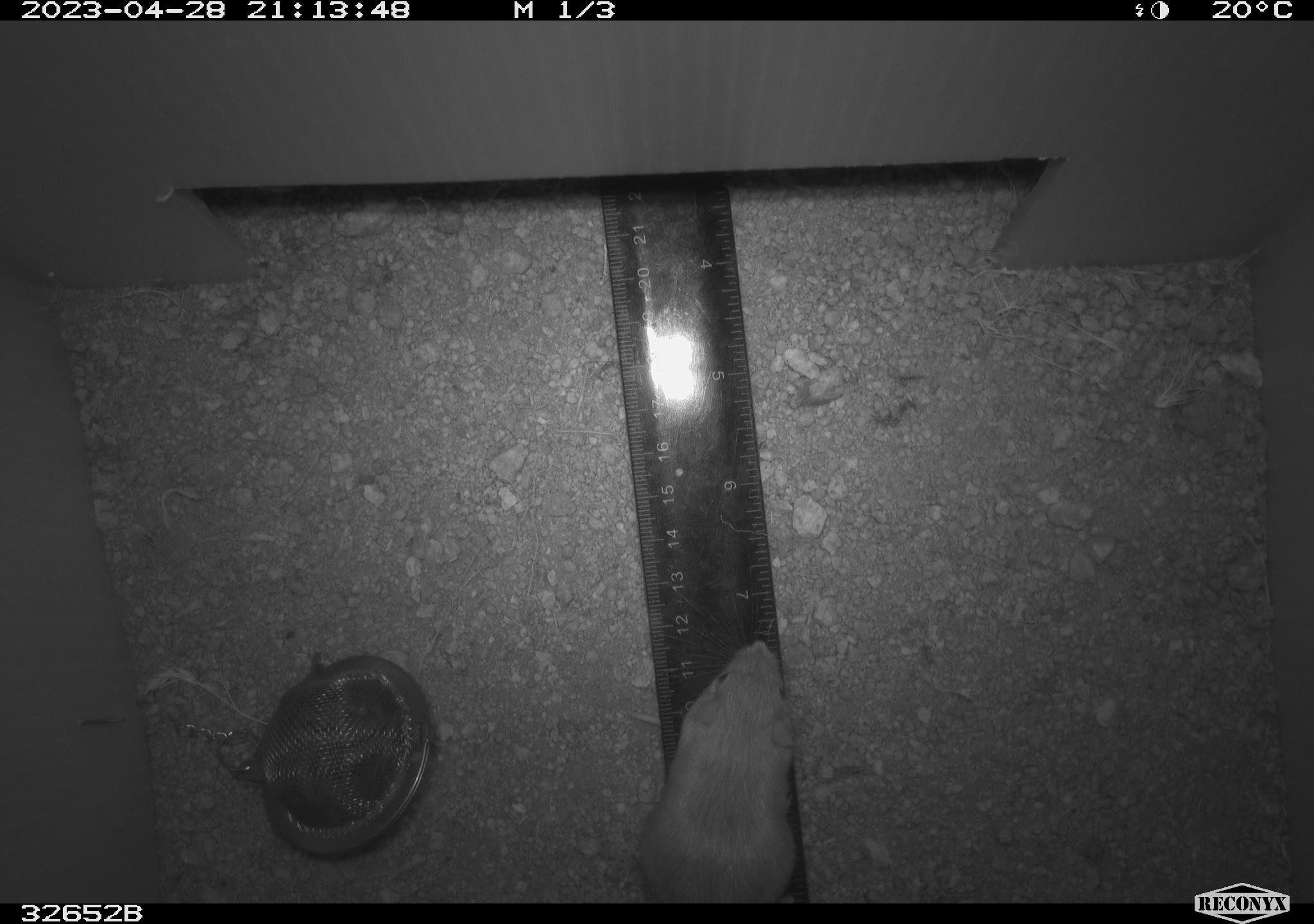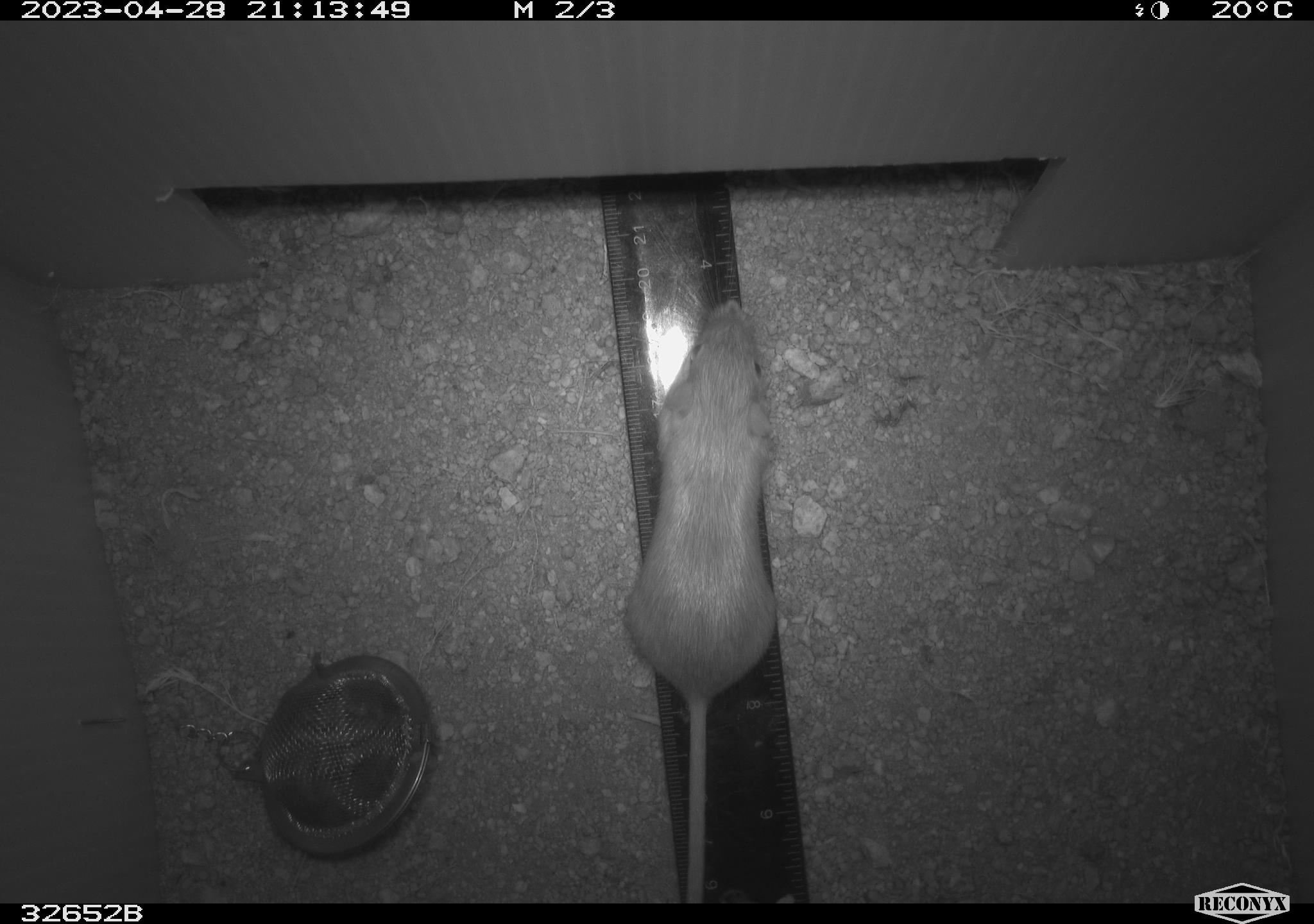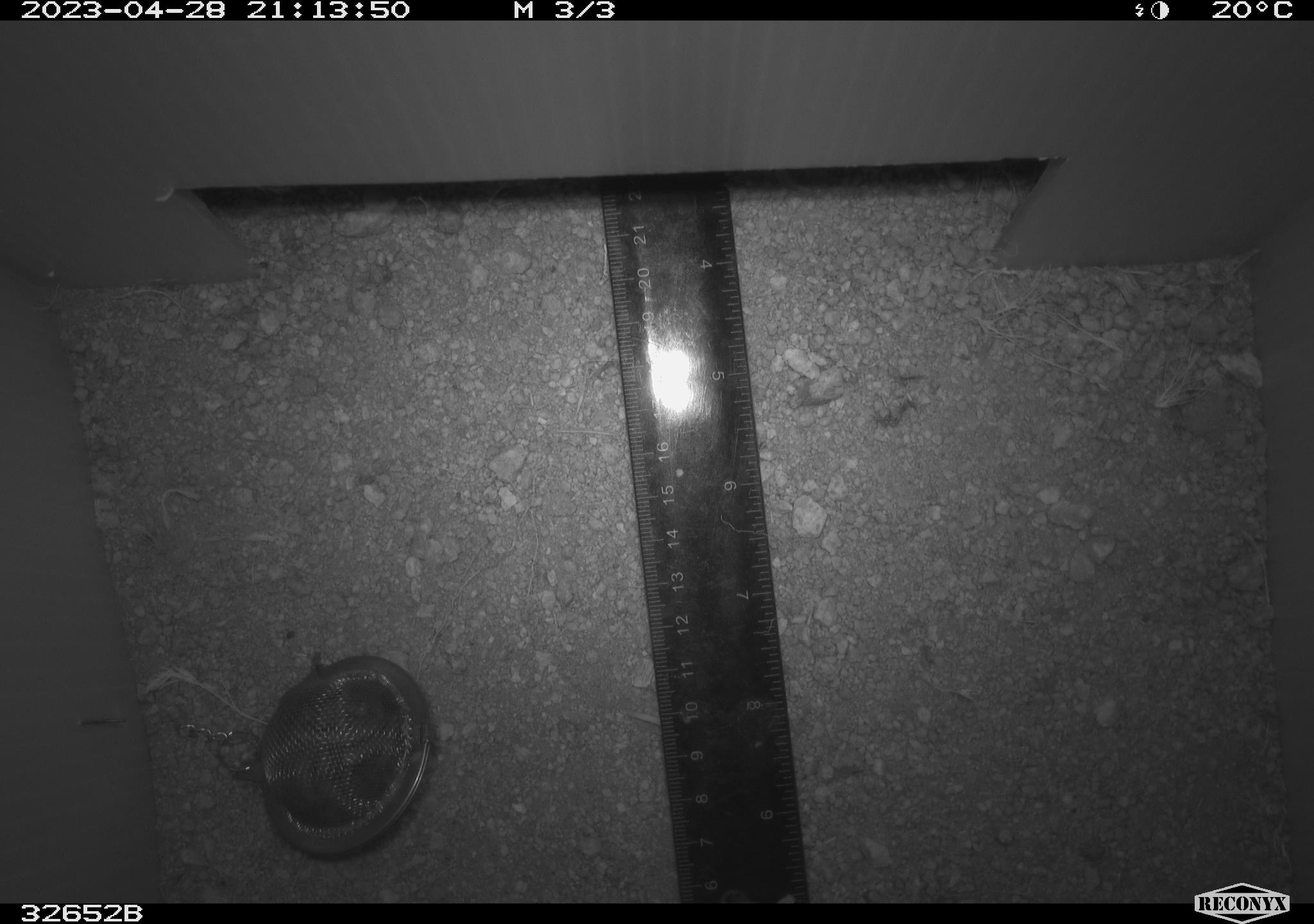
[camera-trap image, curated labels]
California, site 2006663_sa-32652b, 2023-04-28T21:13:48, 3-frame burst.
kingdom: Animalia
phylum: Chordata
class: Mammalia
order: Rodentia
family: Heteromyidae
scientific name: Heteromyidae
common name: kangaroo rats and pocket mice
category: heteromyidae family